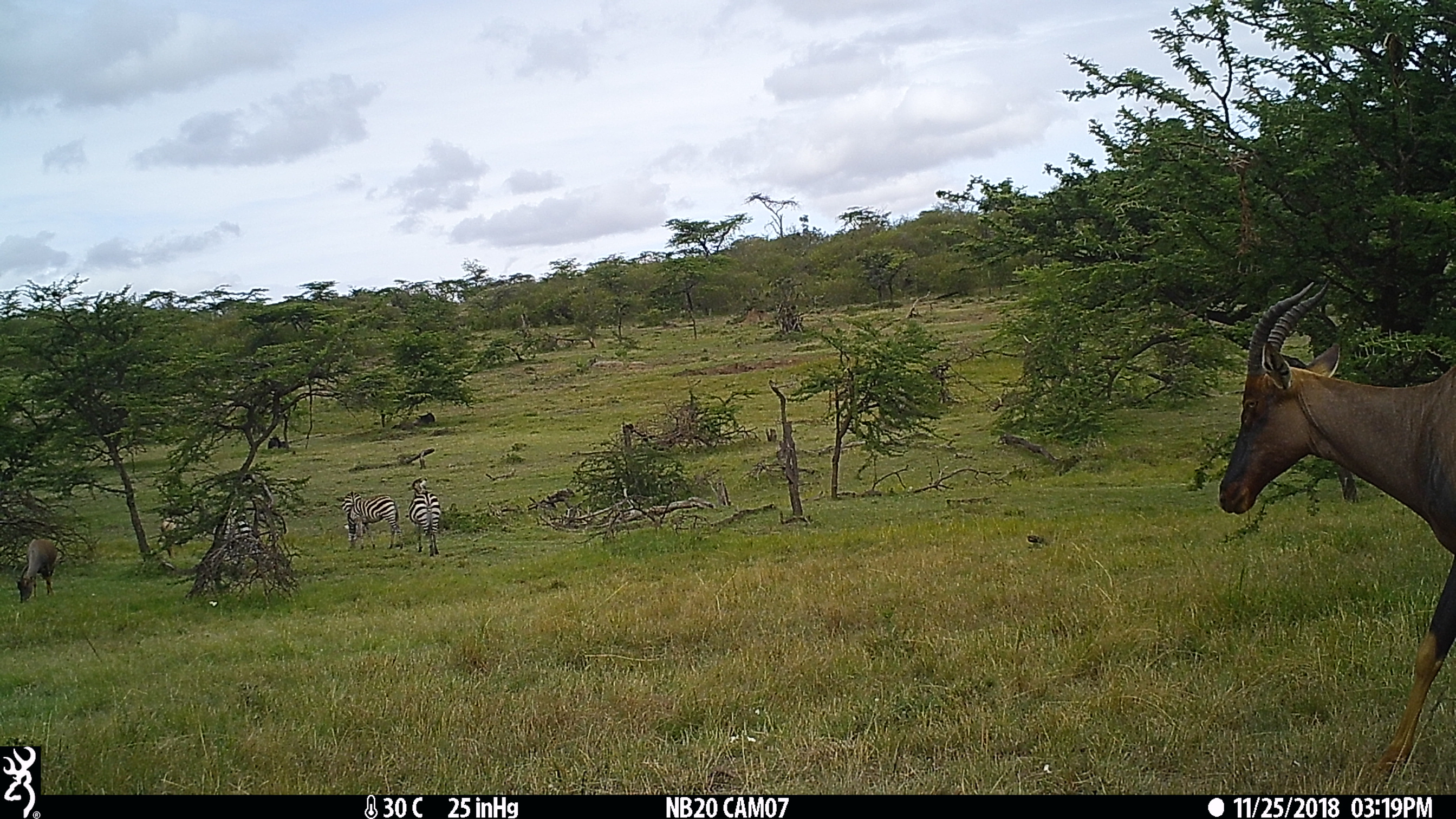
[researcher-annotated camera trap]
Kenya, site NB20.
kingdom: Animalia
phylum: Chordata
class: Mammalia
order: Artiodactyla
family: Bovidae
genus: Damaliscus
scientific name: Damaliscus lunatus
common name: topi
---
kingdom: Animalia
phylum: Chordata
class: Mammalia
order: Perissodactyla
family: Equidae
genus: Equus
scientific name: Equus quagga burchellii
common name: burchell's zebra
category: zebra